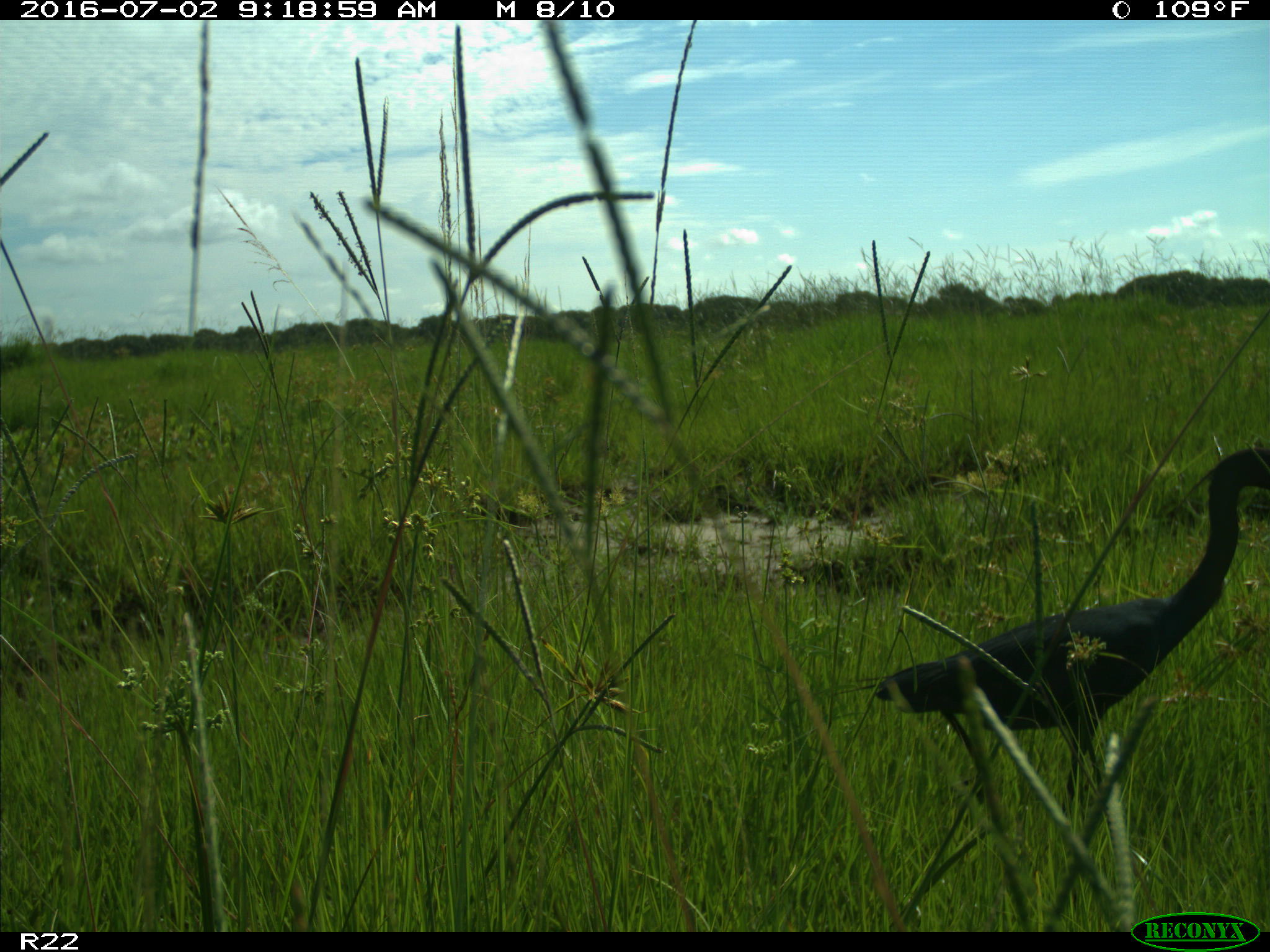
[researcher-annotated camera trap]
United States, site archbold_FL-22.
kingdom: Animalia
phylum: Chordata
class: Aves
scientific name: Aves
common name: birds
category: unidentified bird